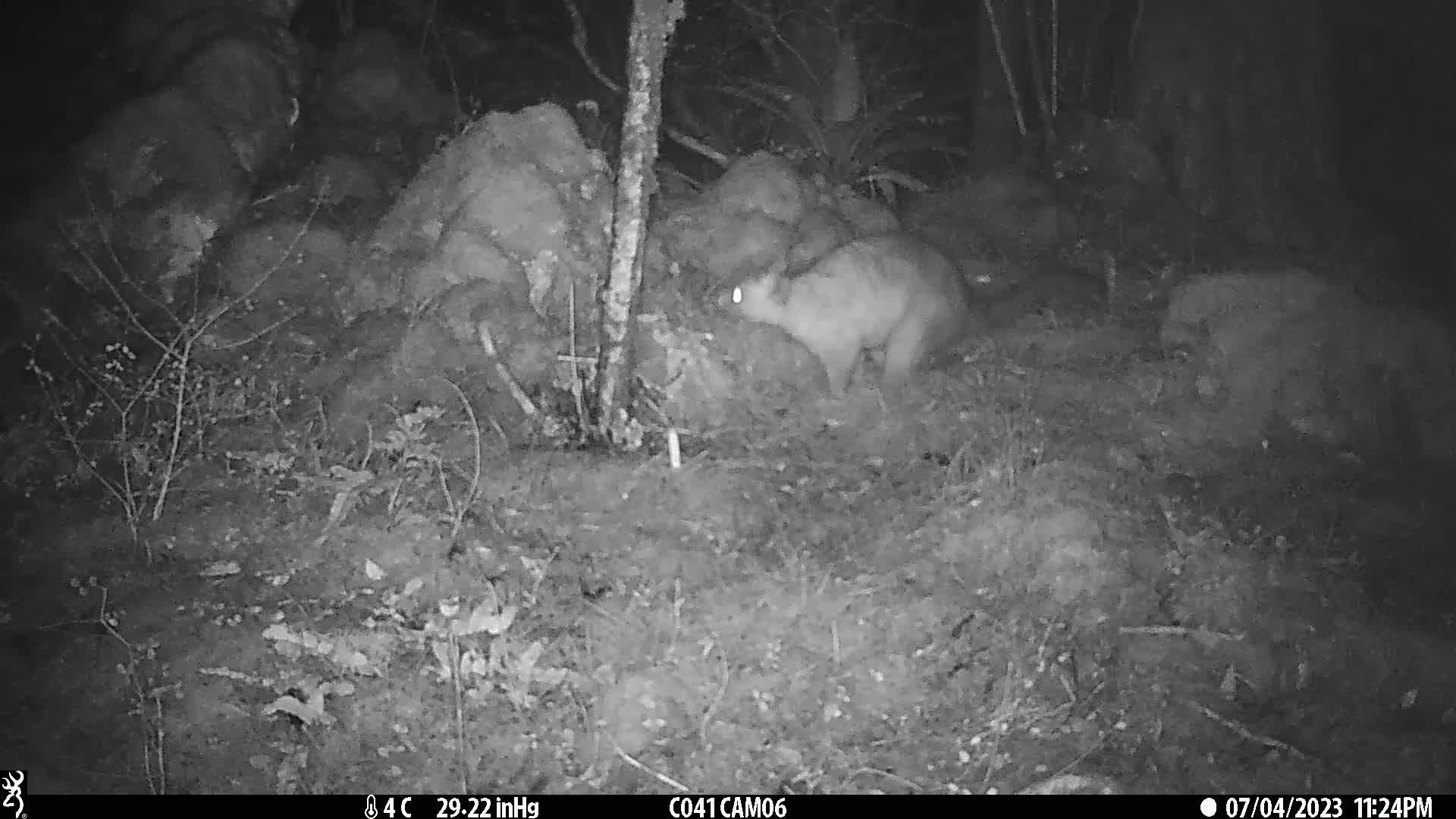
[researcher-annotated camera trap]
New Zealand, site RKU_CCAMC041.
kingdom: Animalia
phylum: Chordata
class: Mammalia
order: Diprotodontia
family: Phalangeridae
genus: Trichosurus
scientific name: Trichosurus vulpecula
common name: common brushtail possum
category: possum